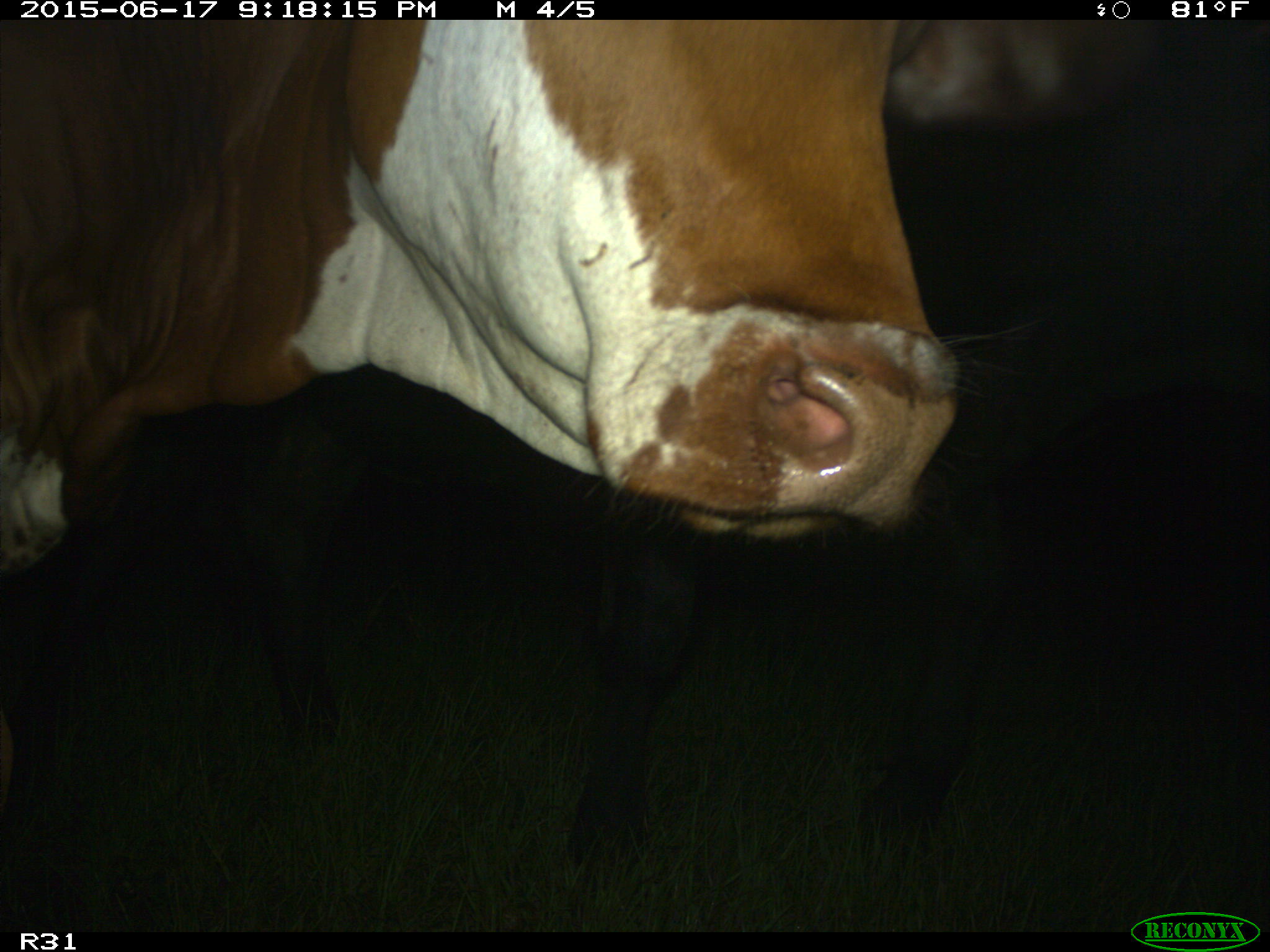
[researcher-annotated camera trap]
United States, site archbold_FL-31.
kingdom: Animalia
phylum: Chordata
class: Mammalia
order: Artiodactyla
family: Bovidae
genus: Bos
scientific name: Bos taurus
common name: domestic cow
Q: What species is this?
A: Bos taurus (domestic cow).